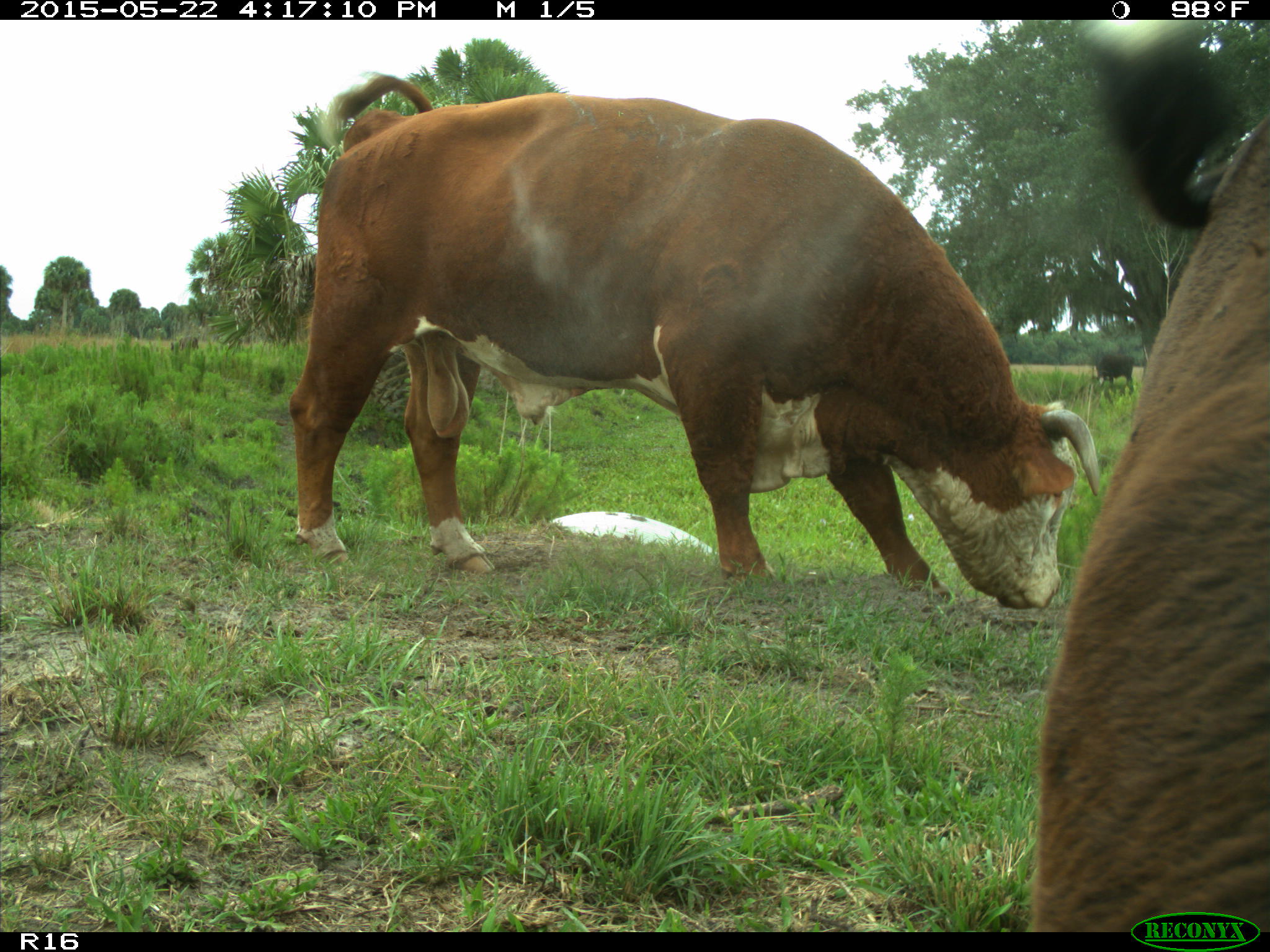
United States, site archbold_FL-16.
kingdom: Animalia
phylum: Chordata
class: Mammalia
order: Artiodactyla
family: Bovidae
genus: Bos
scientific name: Bos taurus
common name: domestic cow